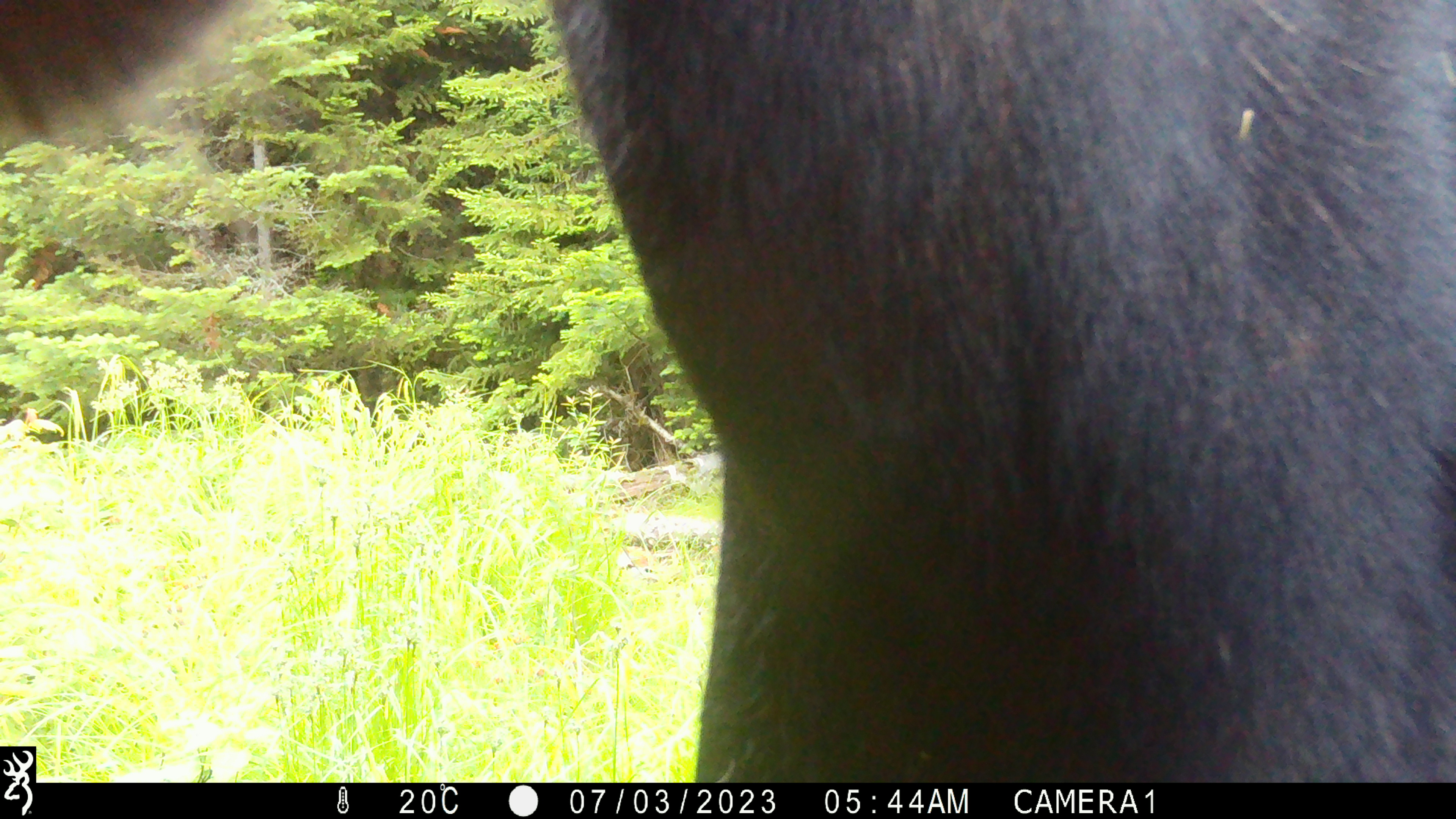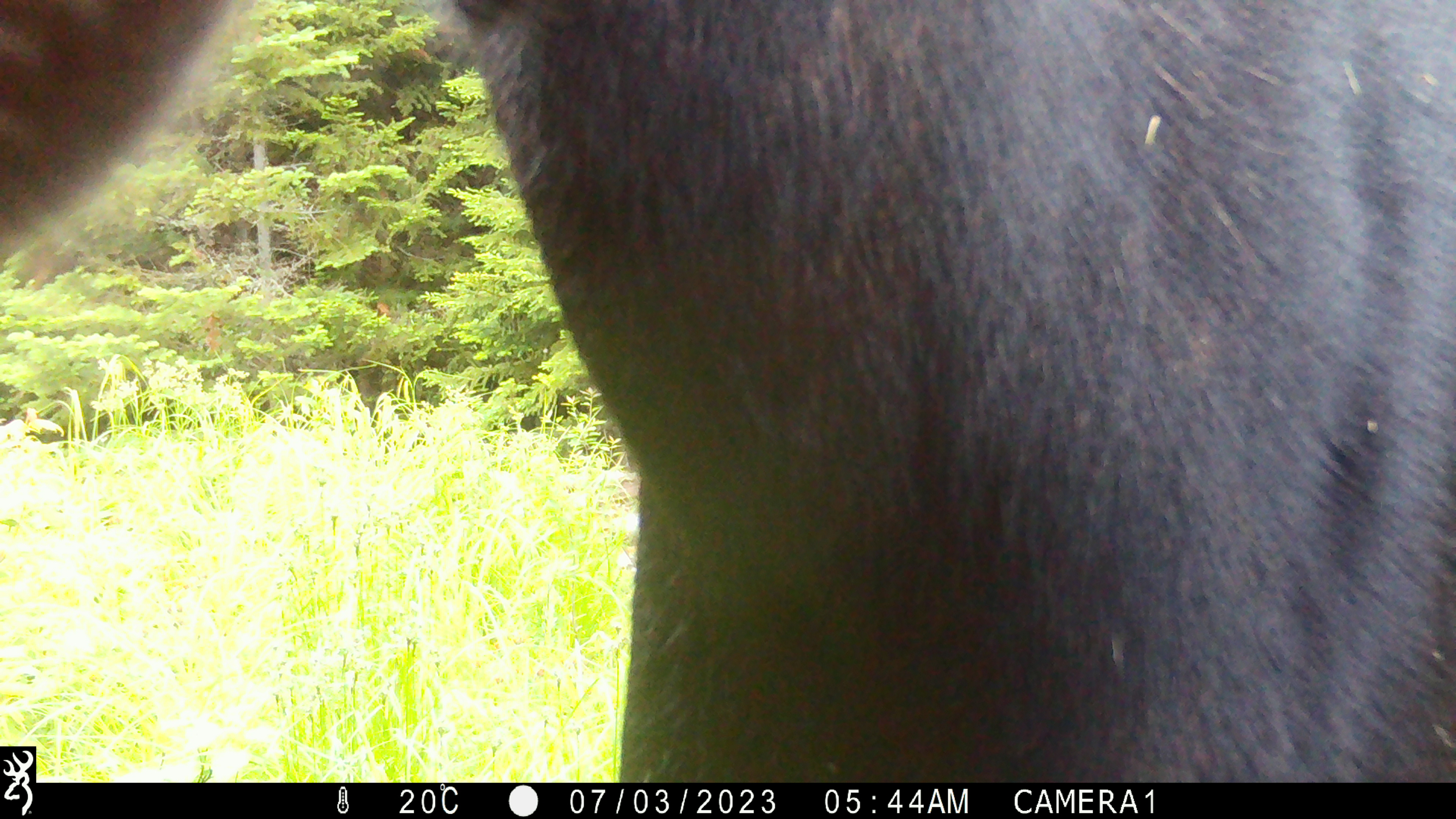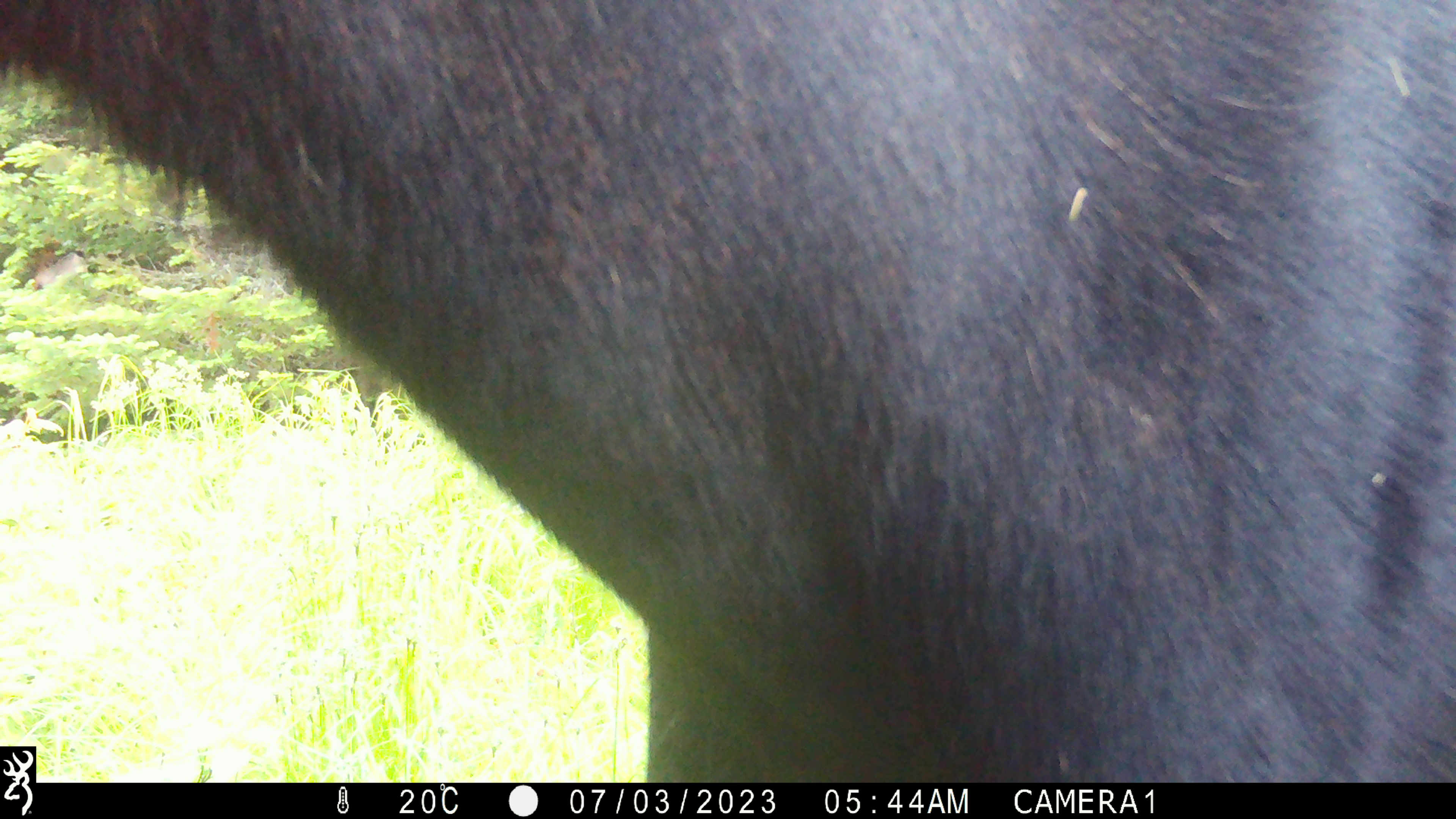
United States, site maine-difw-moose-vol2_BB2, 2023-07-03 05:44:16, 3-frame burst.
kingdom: Animalia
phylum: Chordata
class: Mammalia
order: Artiodactyla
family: Cervidae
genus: Alces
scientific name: Alces alces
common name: moose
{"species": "moose (Alces alces)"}